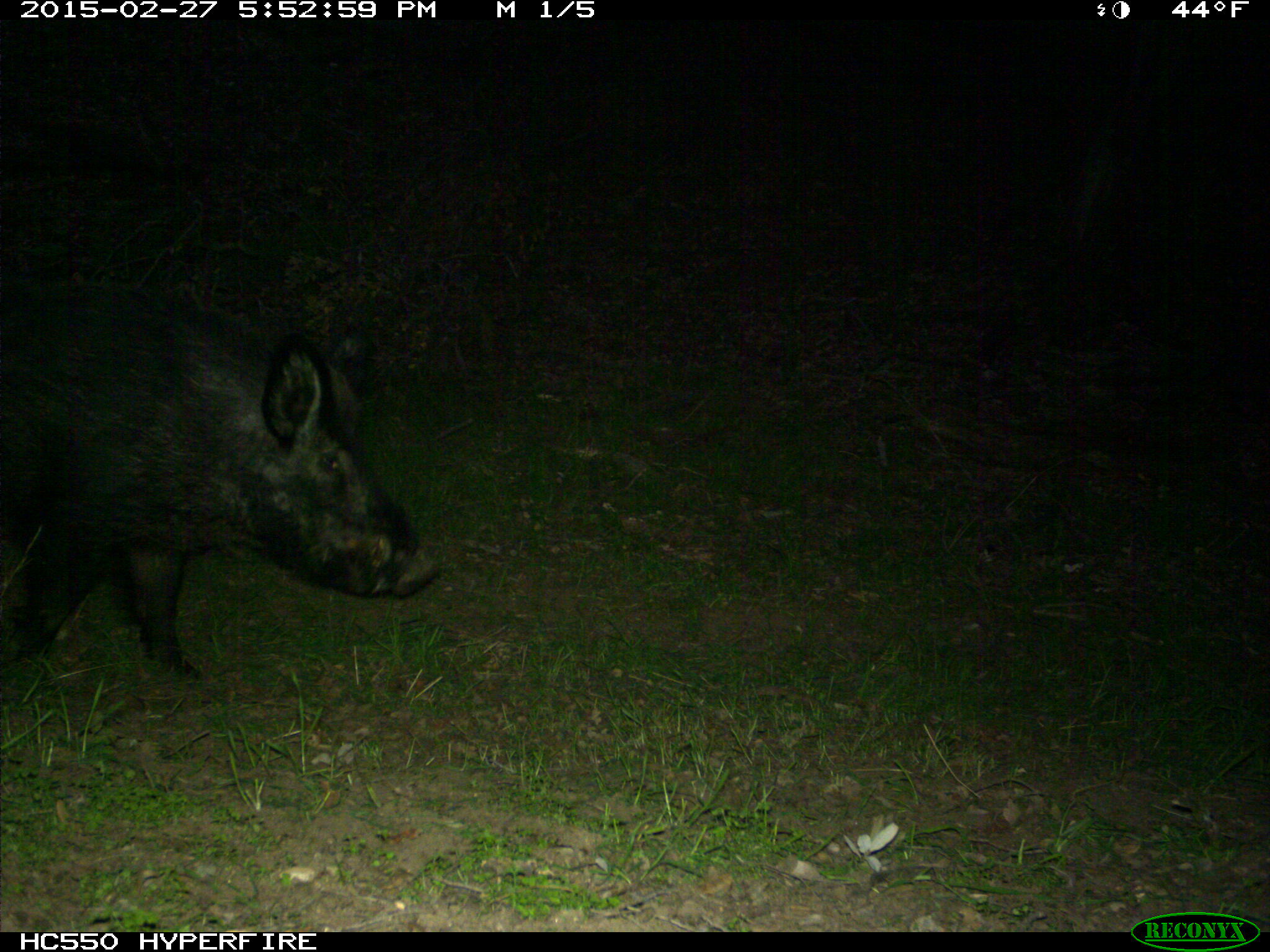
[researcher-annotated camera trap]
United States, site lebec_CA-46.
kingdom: Animalia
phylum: Chordata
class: Mammalia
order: Artiodactyla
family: Suidae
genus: Sus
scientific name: Sus scrofa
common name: wild boar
Sus scrofa (wild boar).